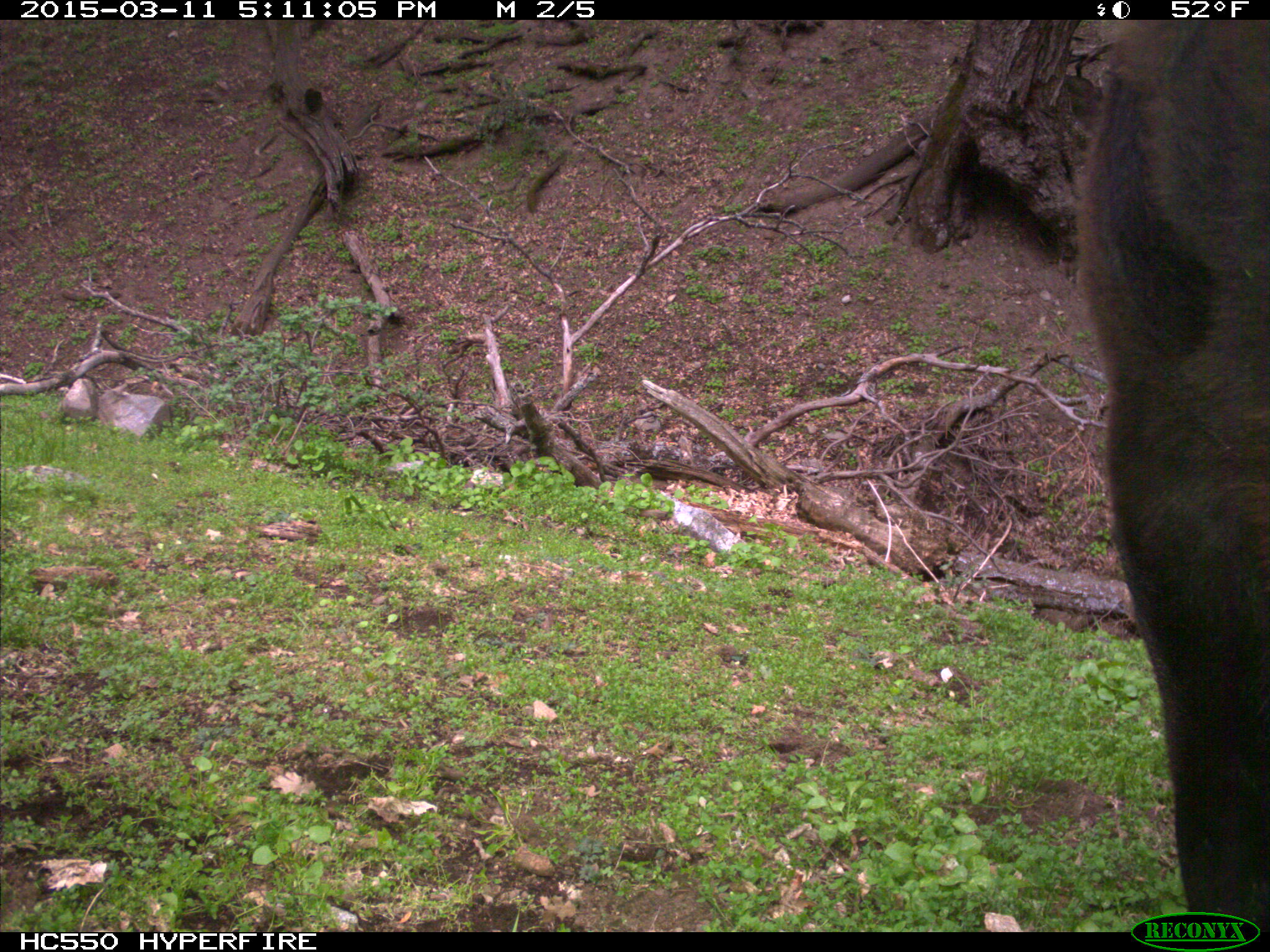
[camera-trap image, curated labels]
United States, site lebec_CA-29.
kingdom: Animalia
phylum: Chordata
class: Mammalia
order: Artiodactyla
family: Bovidae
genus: Bos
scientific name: Bos taurus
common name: domestic cow